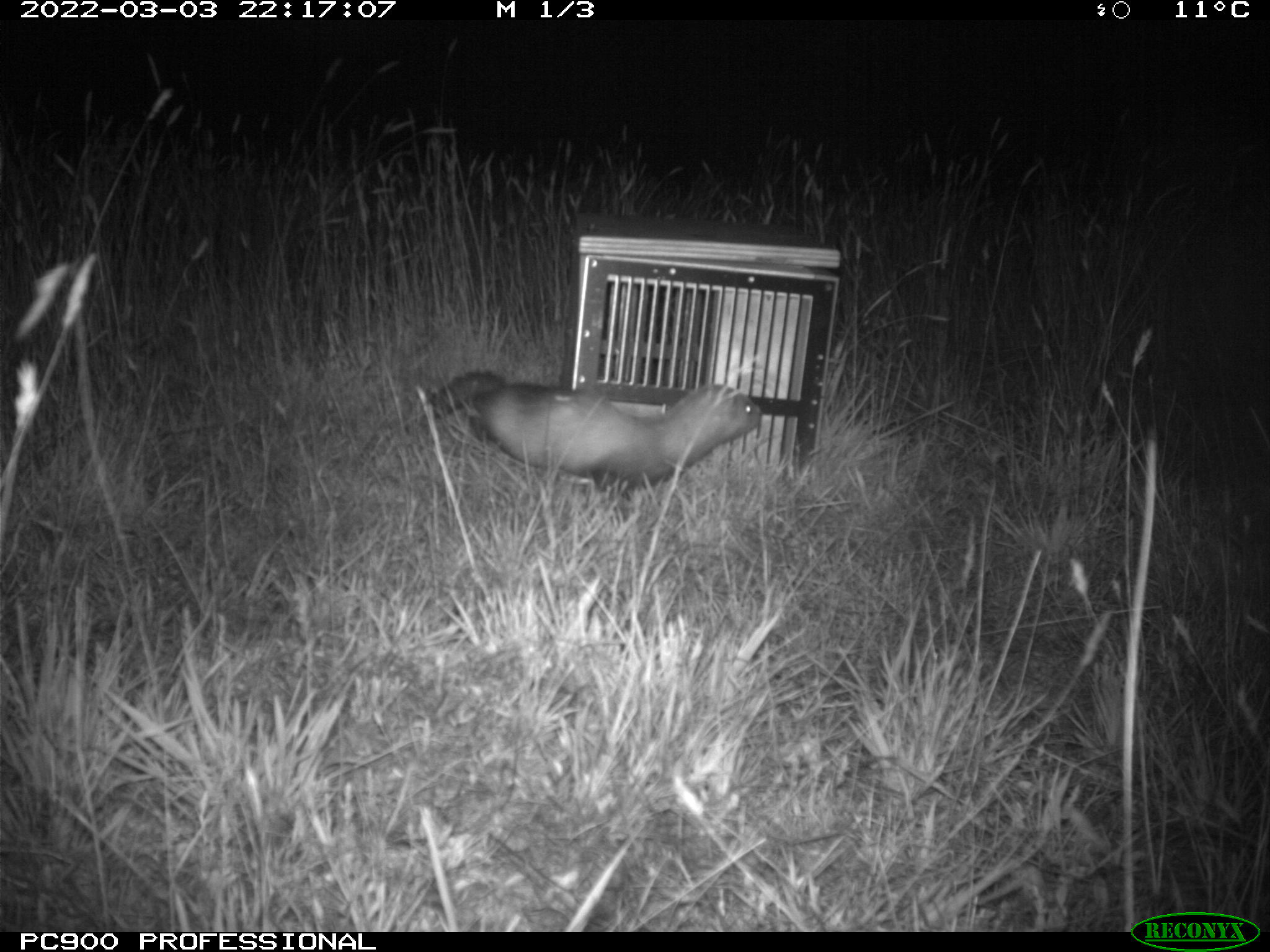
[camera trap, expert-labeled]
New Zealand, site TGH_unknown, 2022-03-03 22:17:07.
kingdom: Animalia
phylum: Chordata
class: Mammalia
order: Carnivora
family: Mustelidae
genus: Mustela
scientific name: Mustela furo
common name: ferret